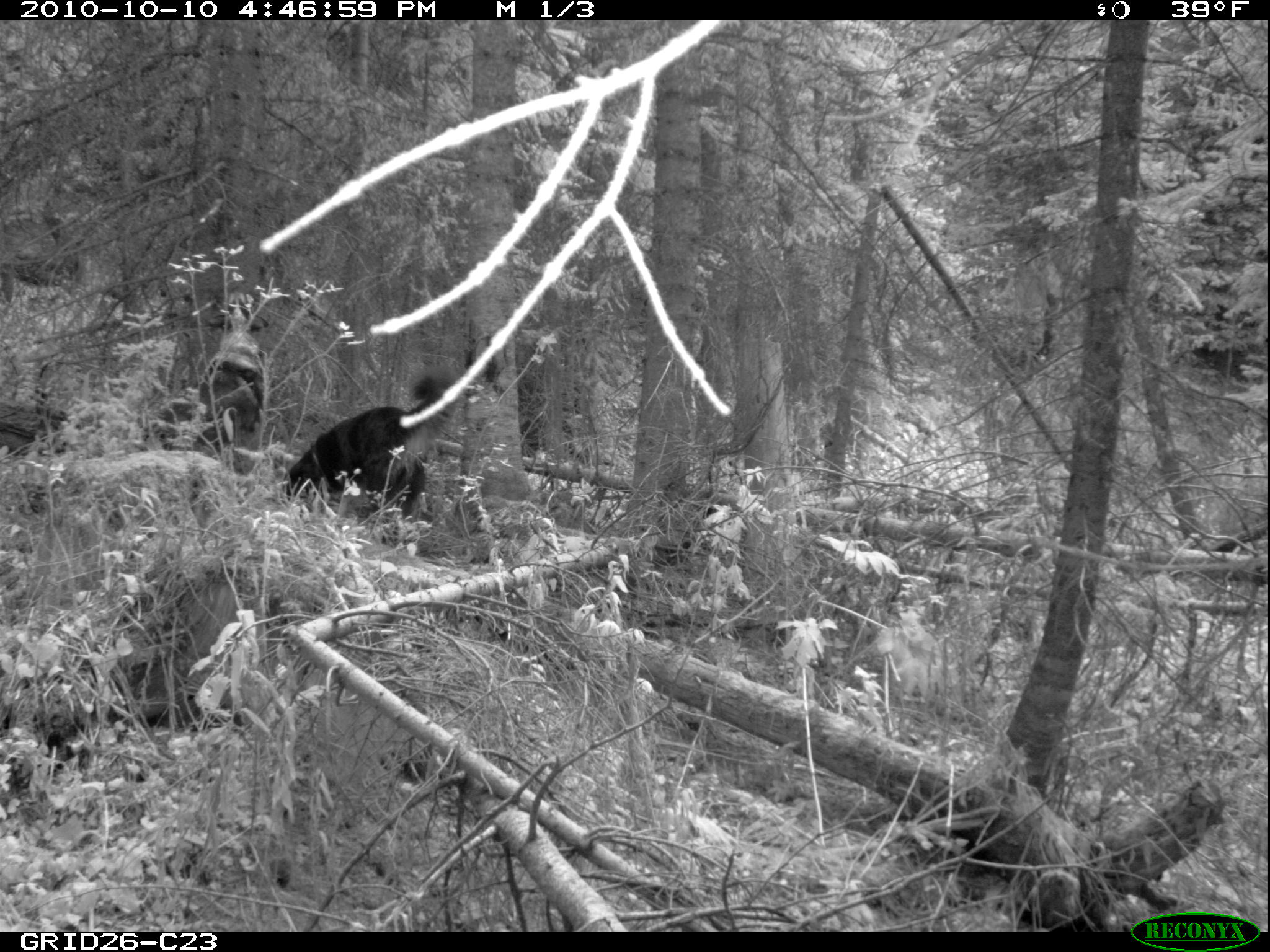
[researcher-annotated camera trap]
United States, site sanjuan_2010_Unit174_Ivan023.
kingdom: Animalia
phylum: Chordata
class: Mammalia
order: Carnivora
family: Canidae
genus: Canis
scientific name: Canis familiaris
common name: domestic dog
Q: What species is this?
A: Canis familiaris (domestic dog).